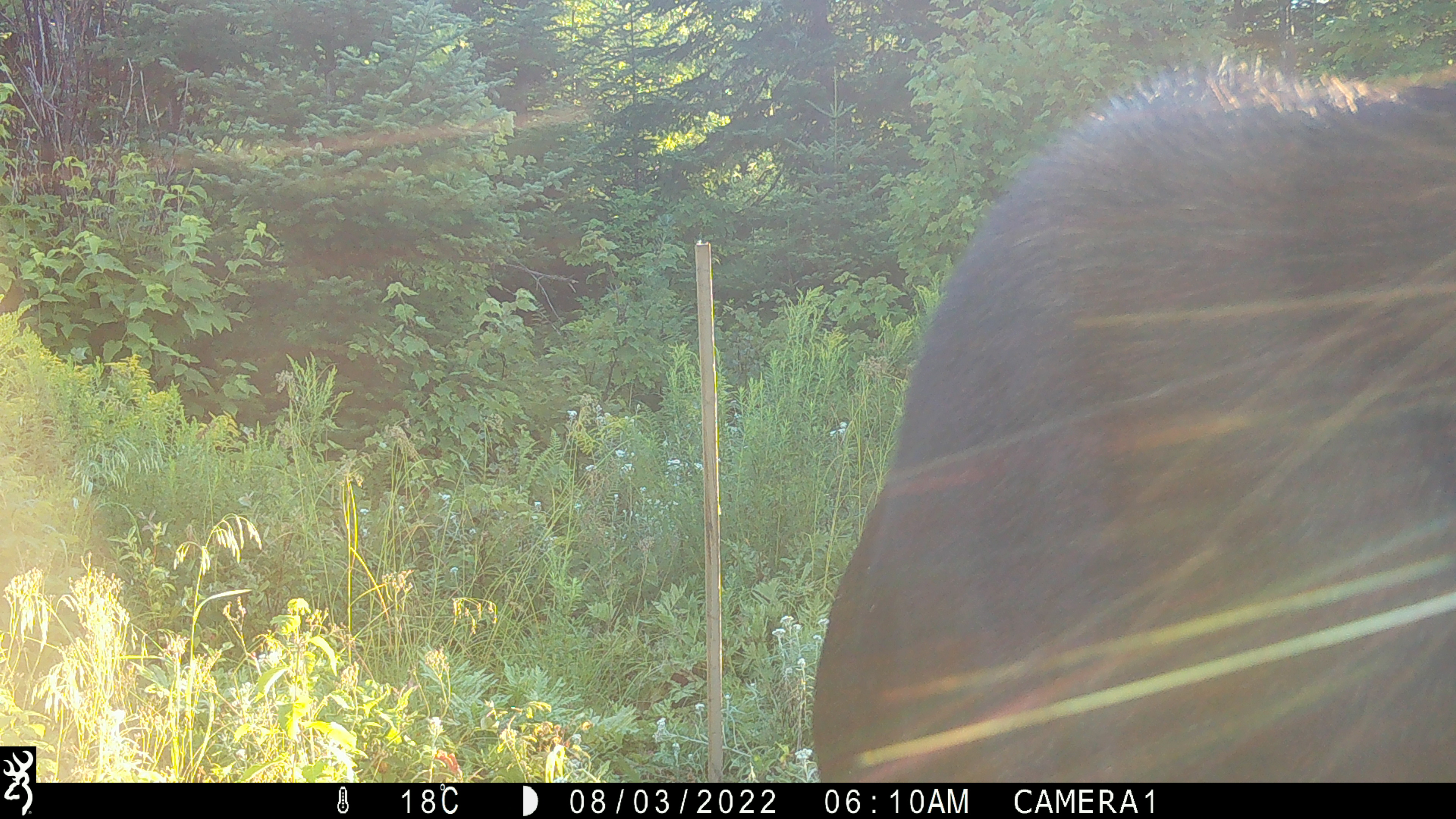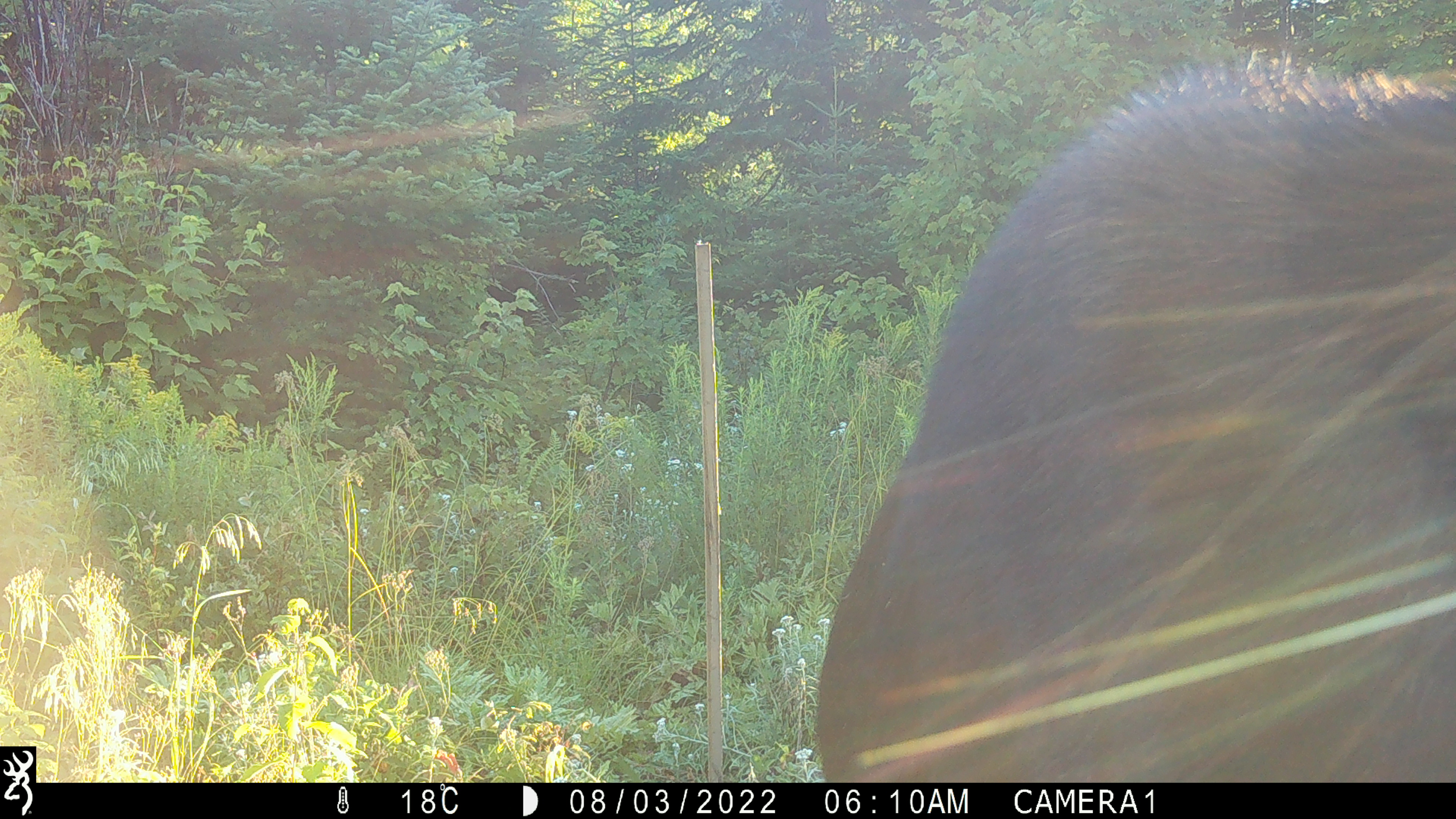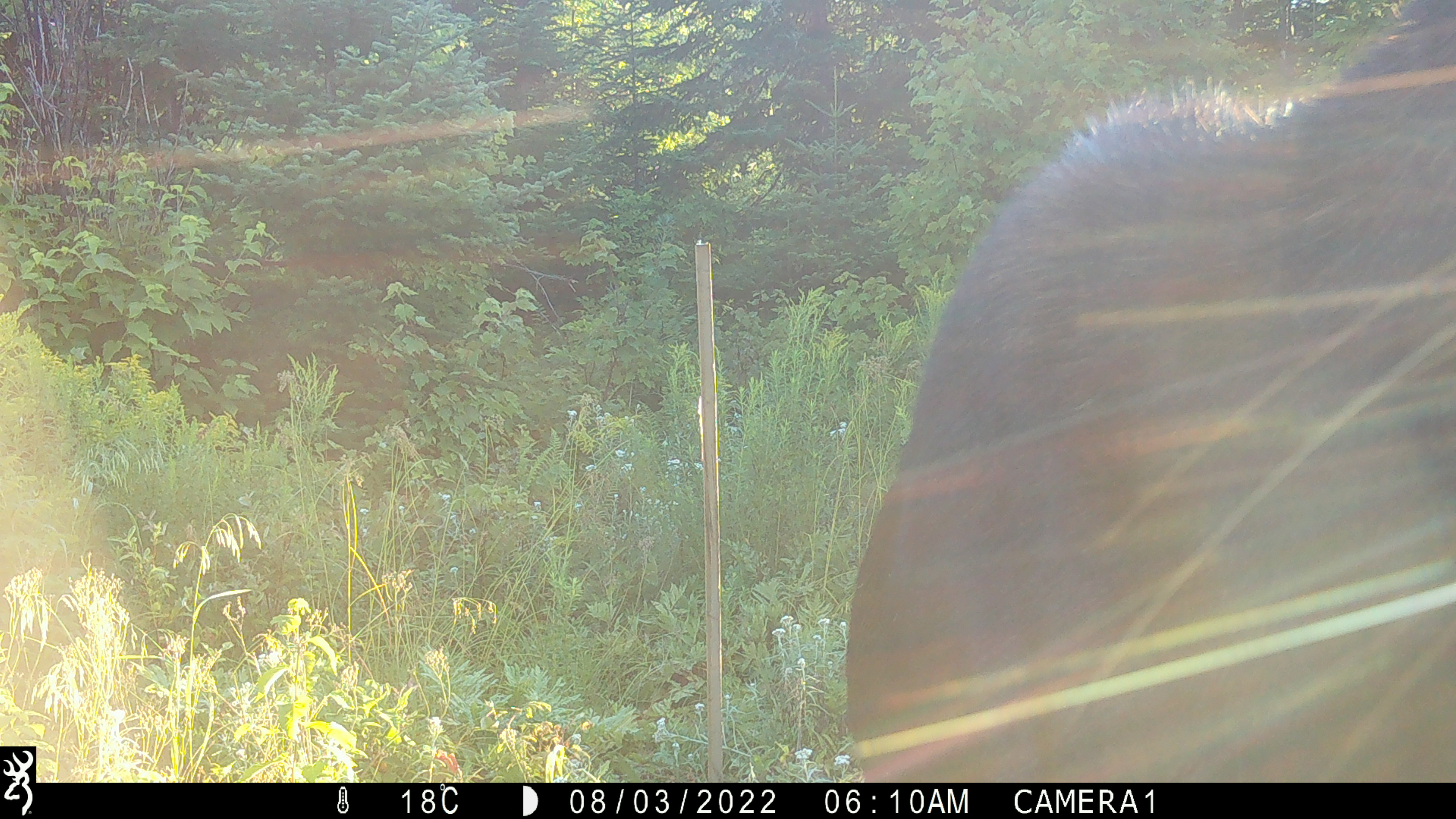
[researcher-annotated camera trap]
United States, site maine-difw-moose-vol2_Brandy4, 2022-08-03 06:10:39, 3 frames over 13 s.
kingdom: Animalia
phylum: Chordata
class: Mammalia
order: Artiodactyla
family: Cervidae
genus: Alces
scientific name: Alces alces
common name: moose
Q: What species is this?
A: Moose (Alces alces).